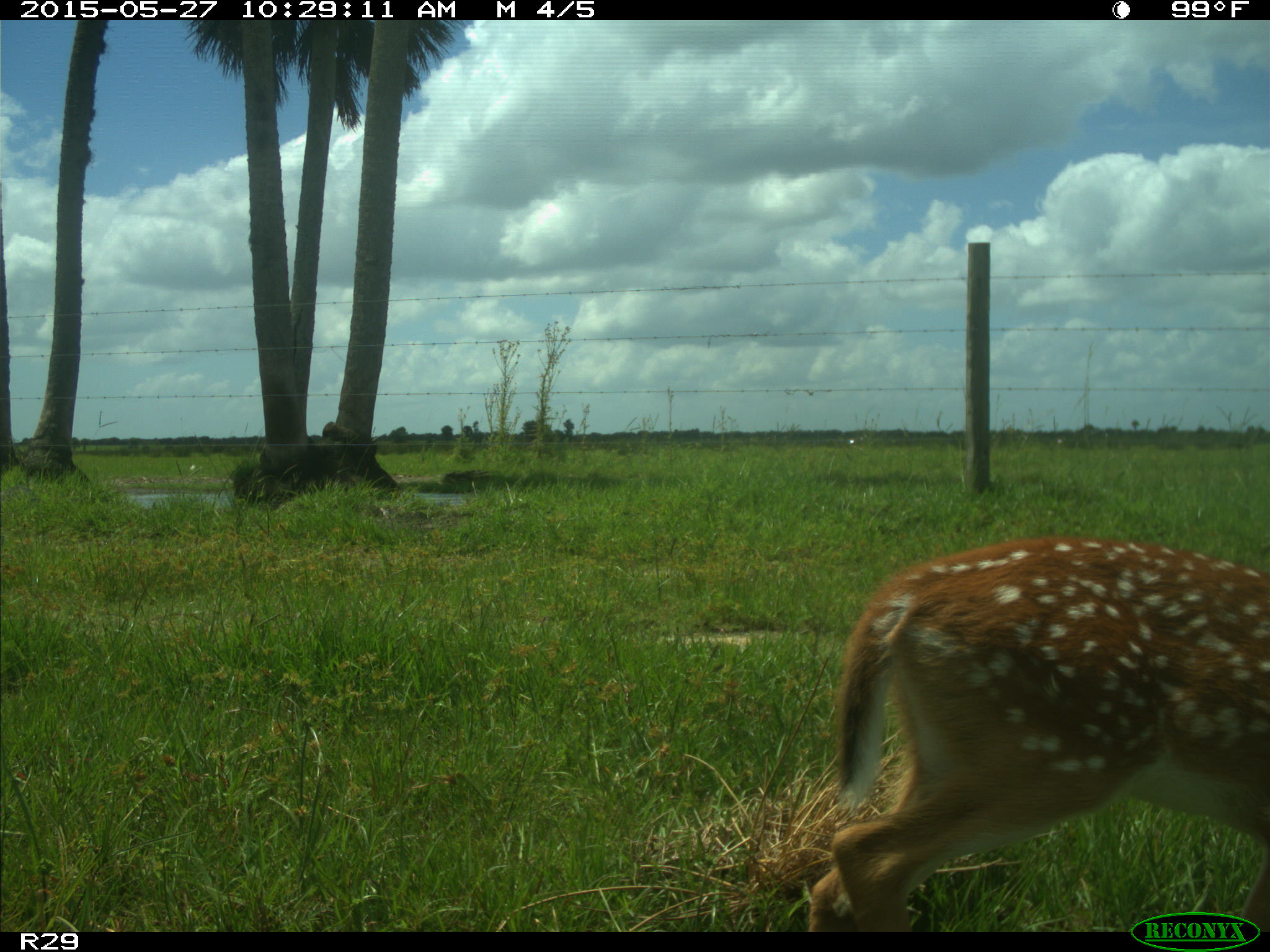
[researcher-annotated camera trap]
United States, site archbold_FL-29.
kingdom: Animalia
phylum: Chordata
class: Mammalia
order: Artiodactyla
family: Cervidae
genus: Odocoileus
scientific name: Odocoileus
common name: deer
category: unidentified deer